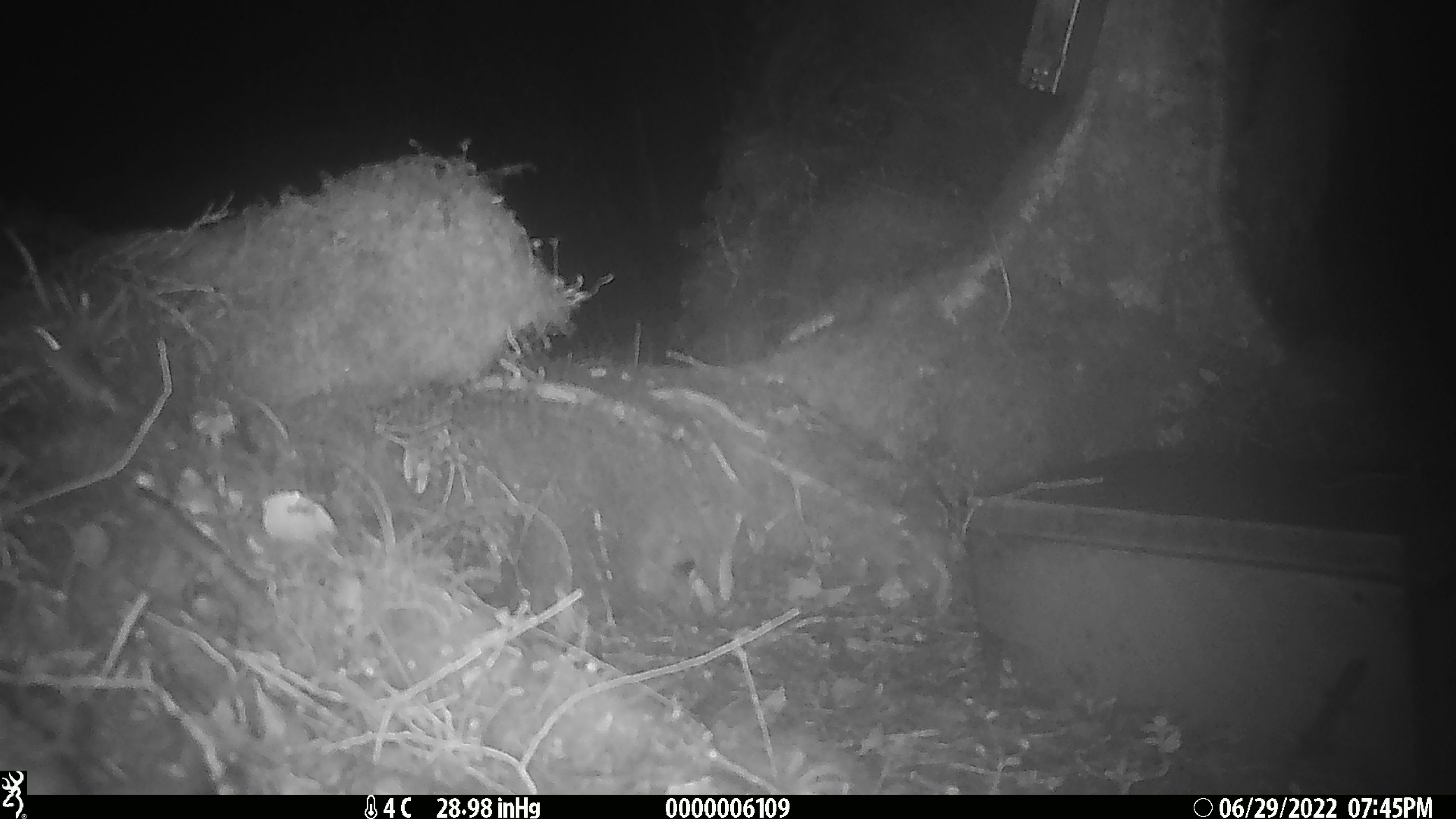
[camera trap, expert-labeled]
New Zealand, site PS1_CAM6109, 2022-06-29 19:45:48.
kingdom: Animalia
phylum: Chordata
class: Mammalia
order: Rodentia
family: Muridae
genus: Mus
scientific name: Mus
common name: mouse